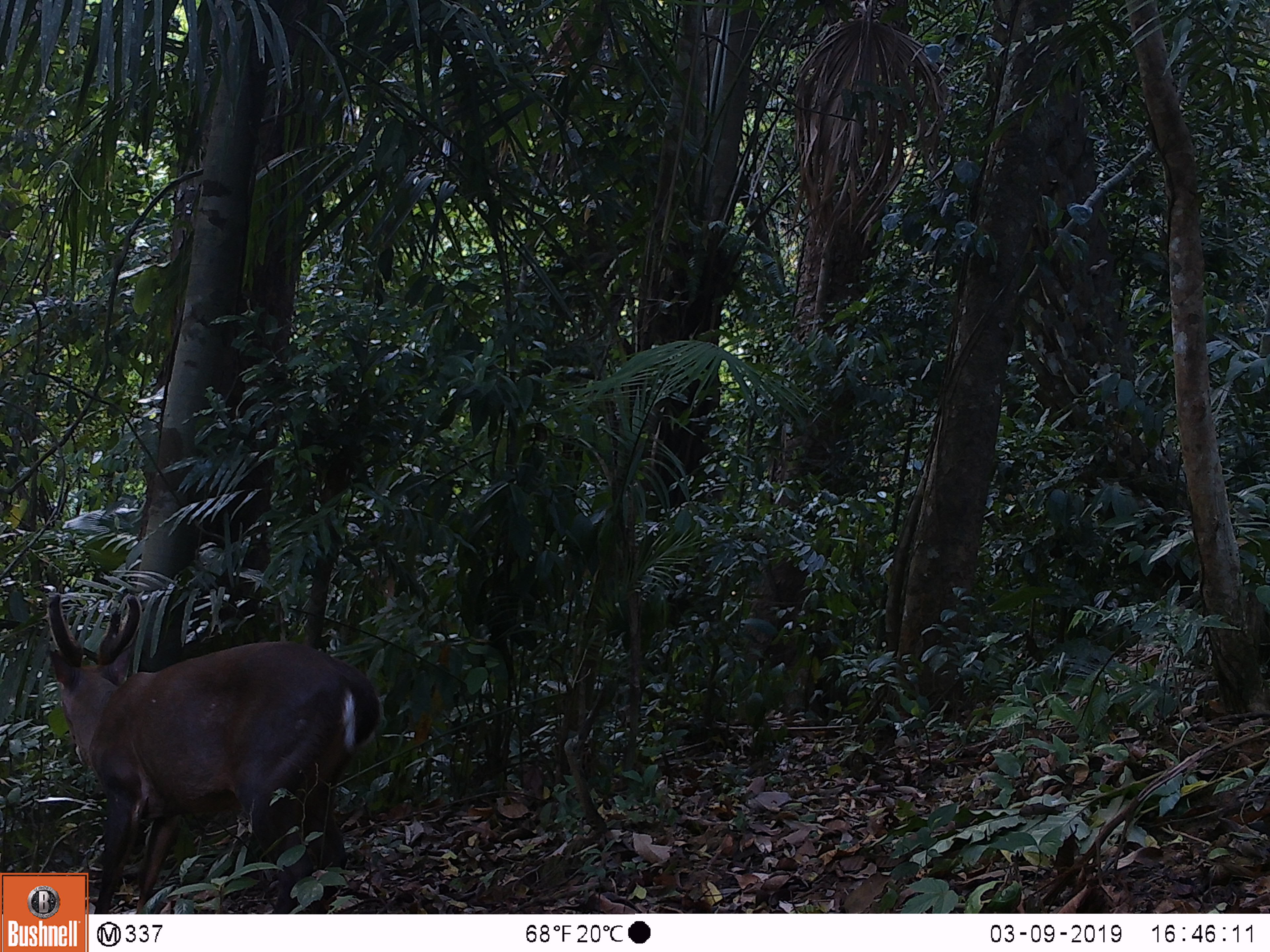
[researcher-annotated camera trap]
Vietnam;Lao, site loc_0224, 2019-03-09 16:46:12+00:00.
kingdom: Animalia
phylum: Chordata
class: Mammalia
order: Artiodactyla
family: Cervidae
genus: Muntiacus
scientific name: Muntiacus vuquangensis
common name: large-antlered muntjac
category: large antlered muntjac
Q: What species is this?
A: Large antlered muntjac (large-antlered muntjac) (Muntiacus vuquangensis).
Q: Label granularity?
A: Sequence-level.